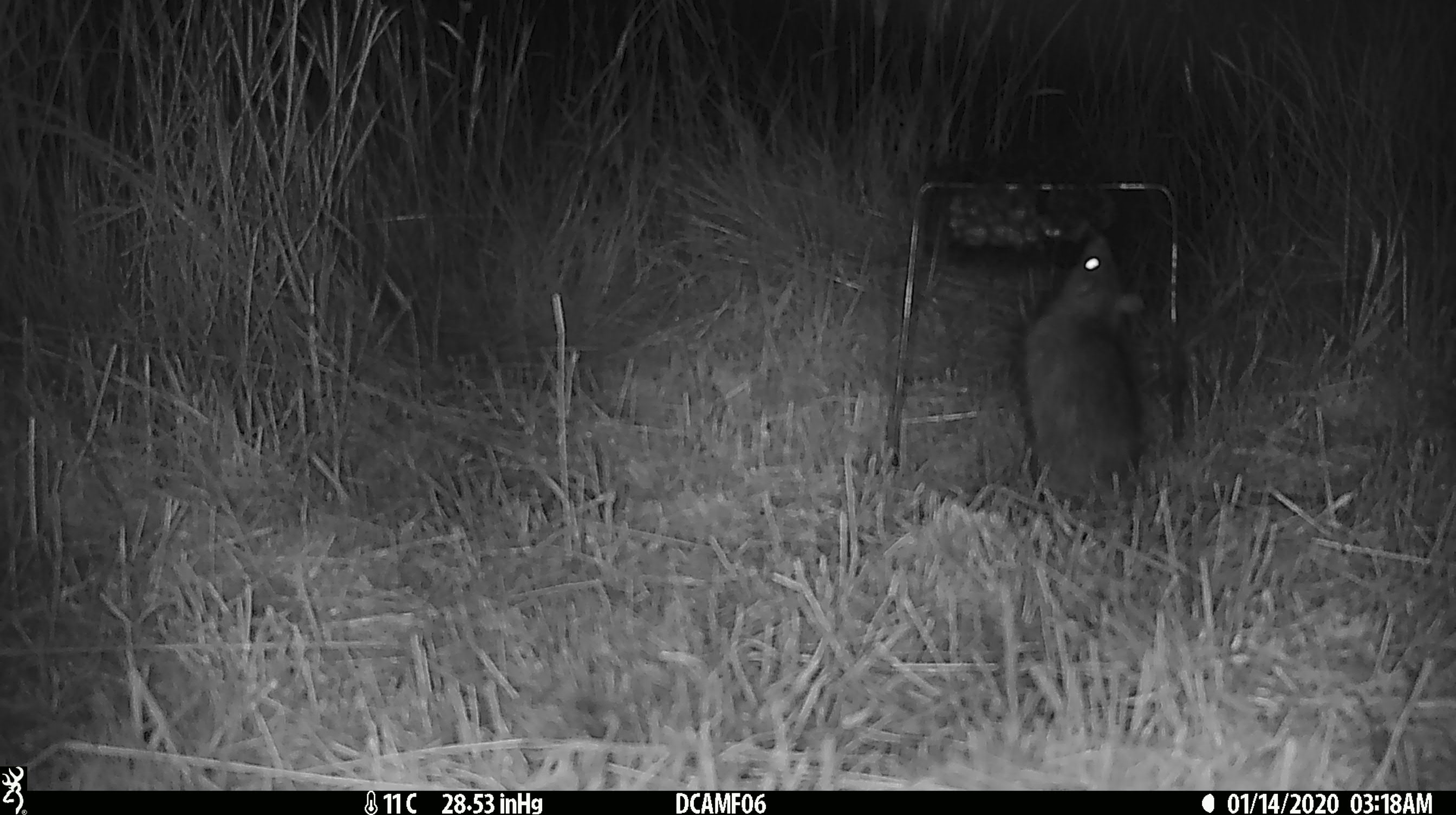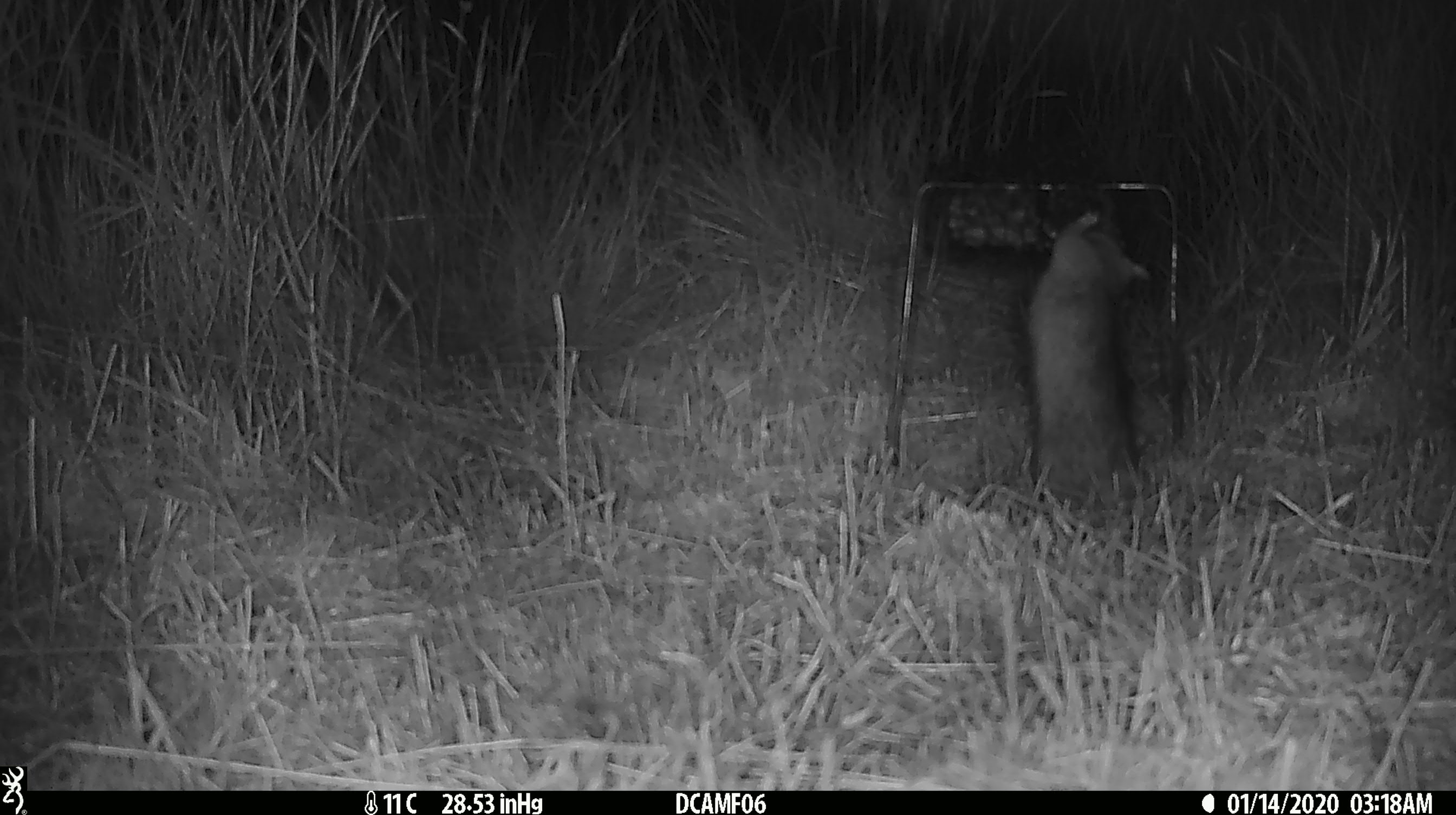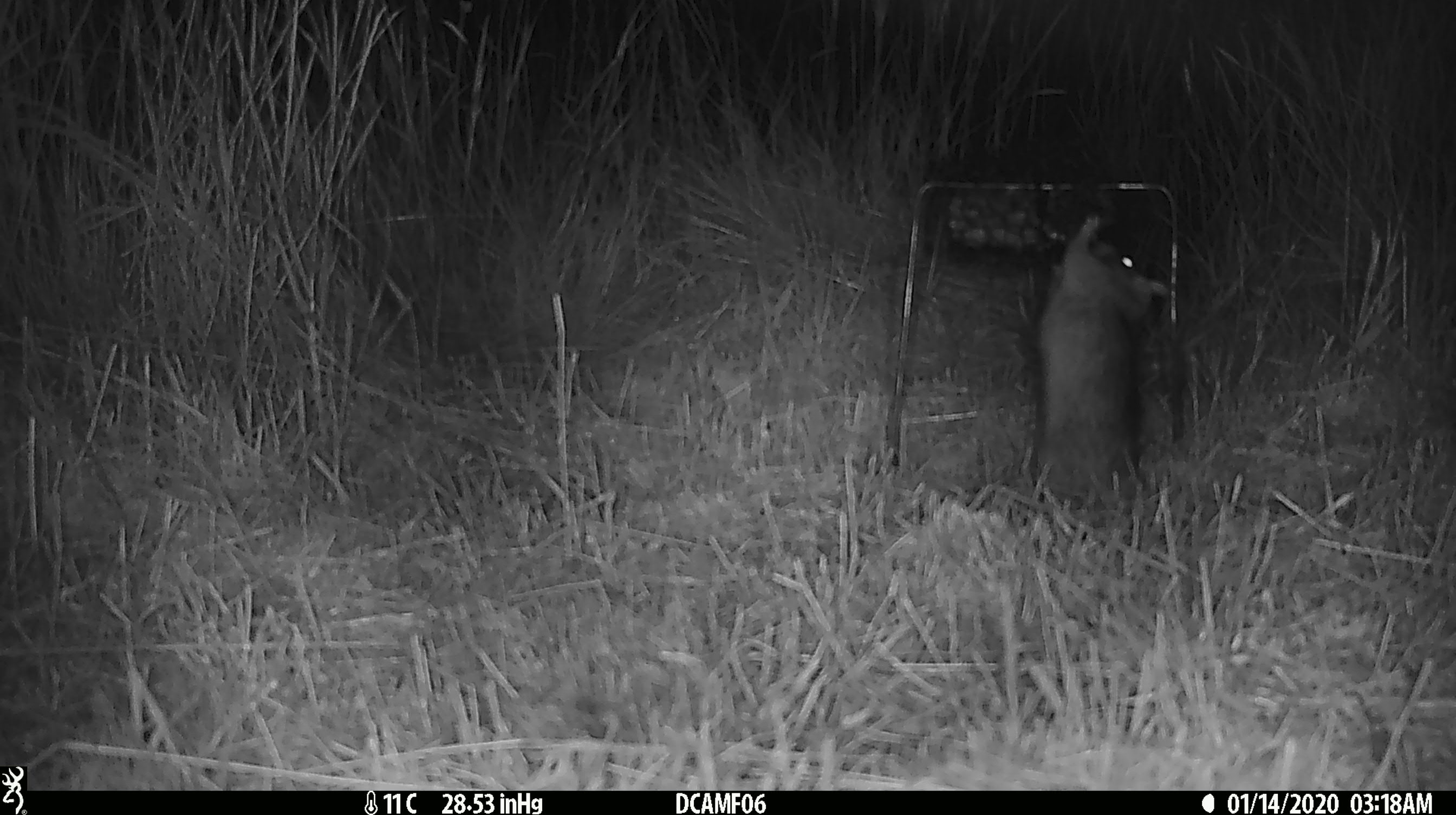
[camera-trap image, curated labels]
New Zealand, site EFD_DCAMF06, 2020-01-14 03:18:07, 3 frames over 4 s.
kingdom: Animalia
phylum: Chordata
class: Mammalia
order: Rodentia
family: Muridae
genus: Rattus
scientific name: Rattus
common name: rat